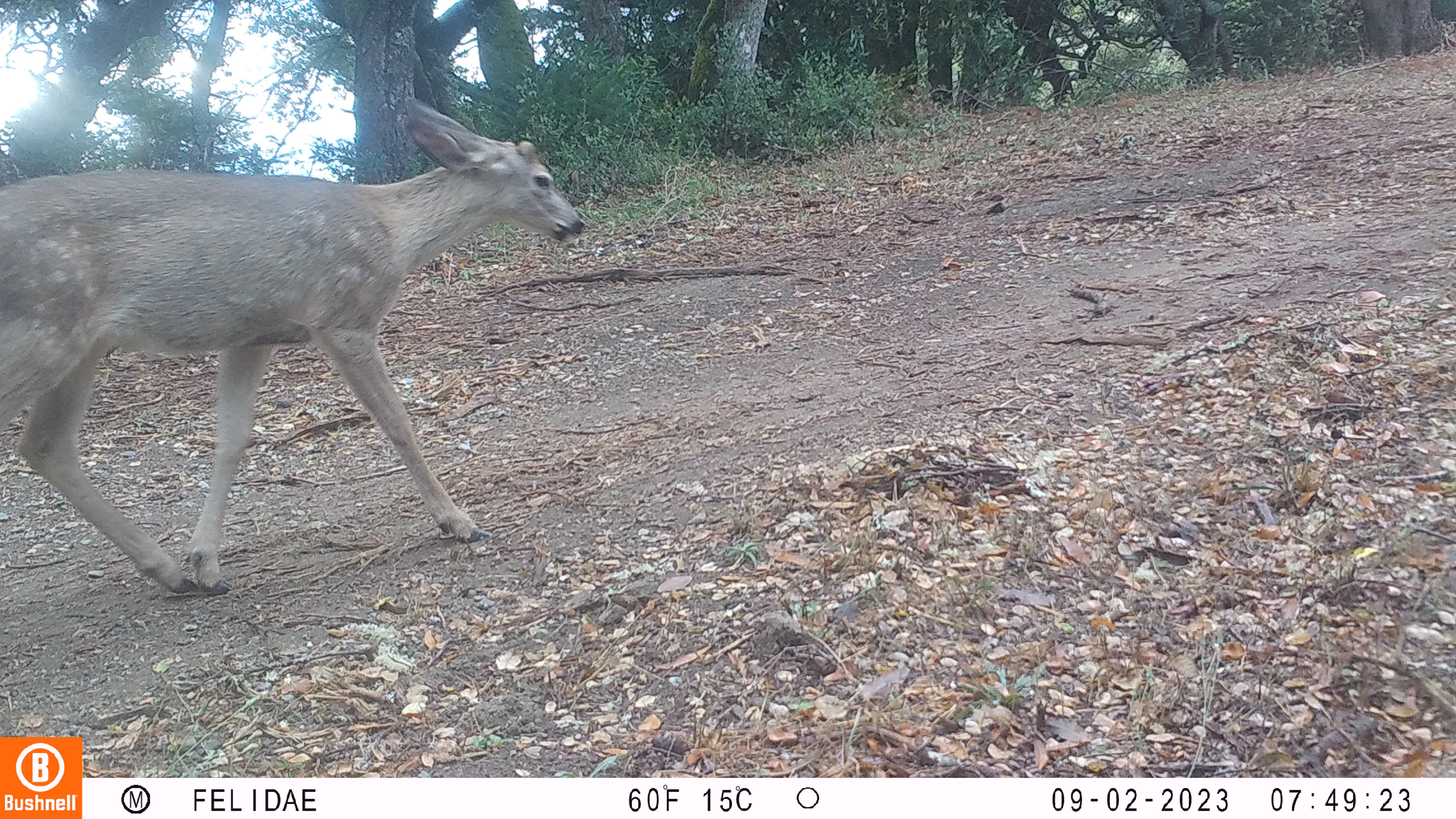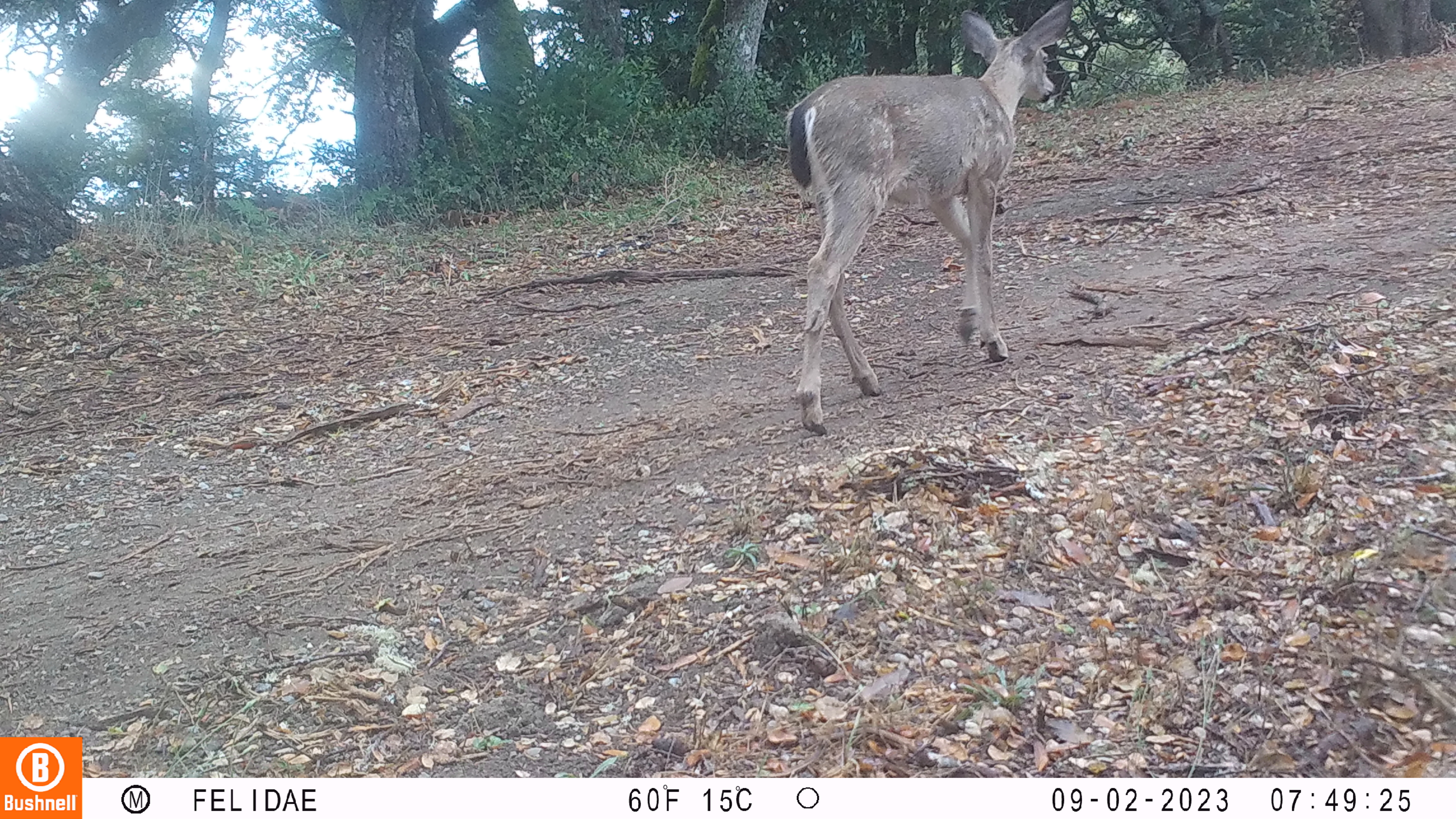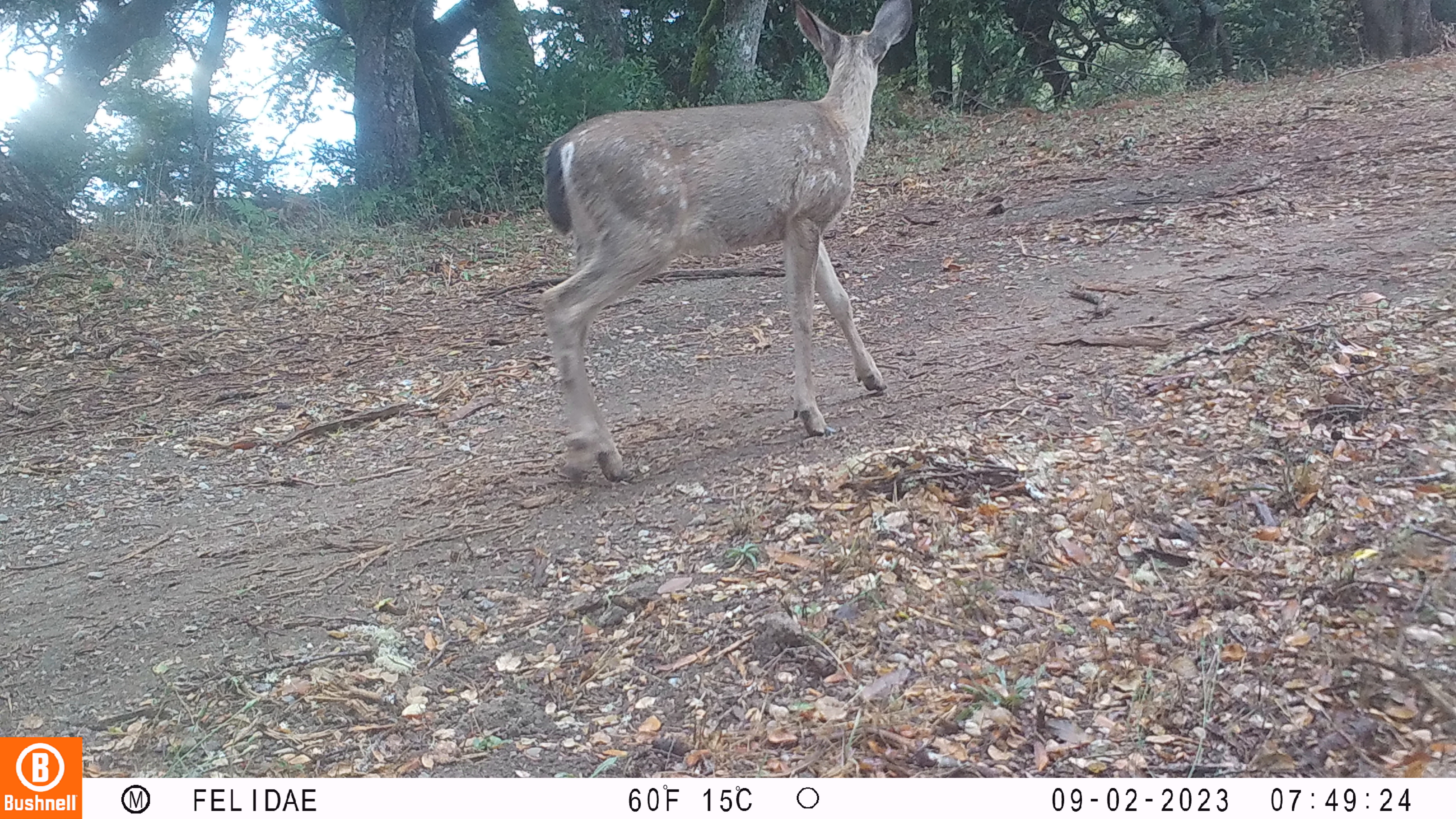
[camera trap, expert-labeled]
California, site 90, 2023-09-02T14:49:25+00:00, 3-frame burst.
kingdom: Animalia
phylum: Chordata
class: Mammalia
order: Artiodactyla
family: Cervidae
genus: Odocoileus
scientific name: Odocoileus hemionus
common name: mule deer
Mule deer (Odocoileus hemionus).